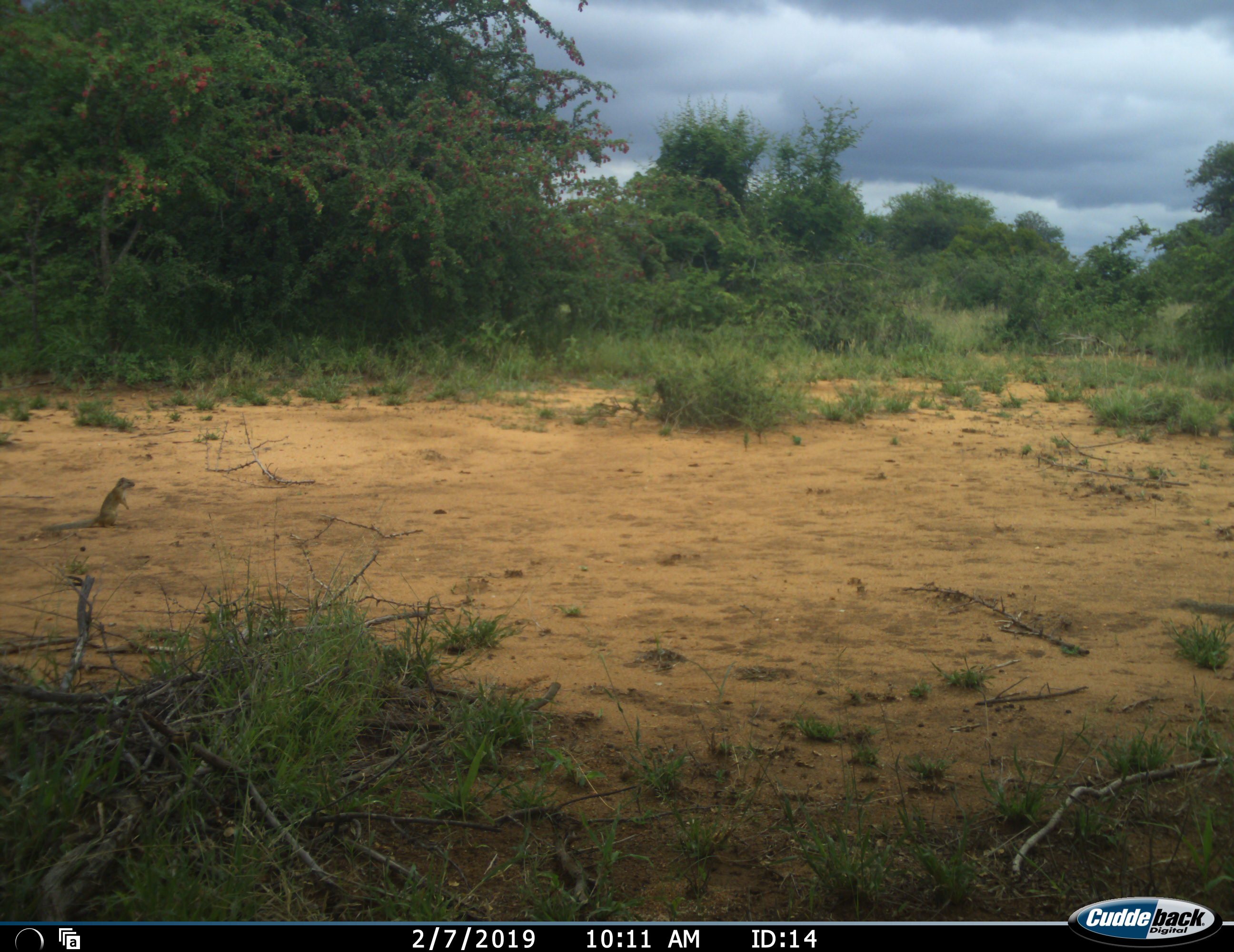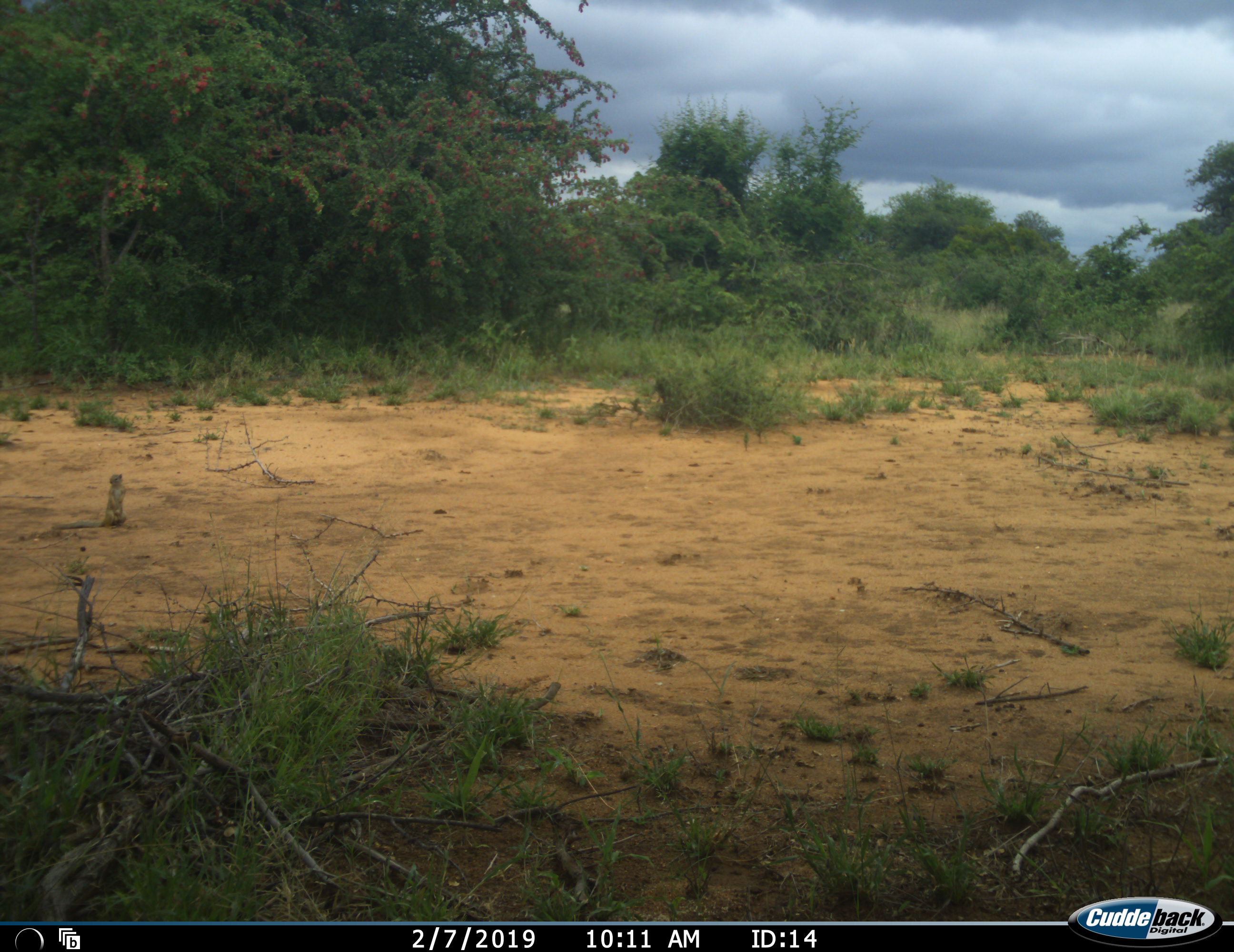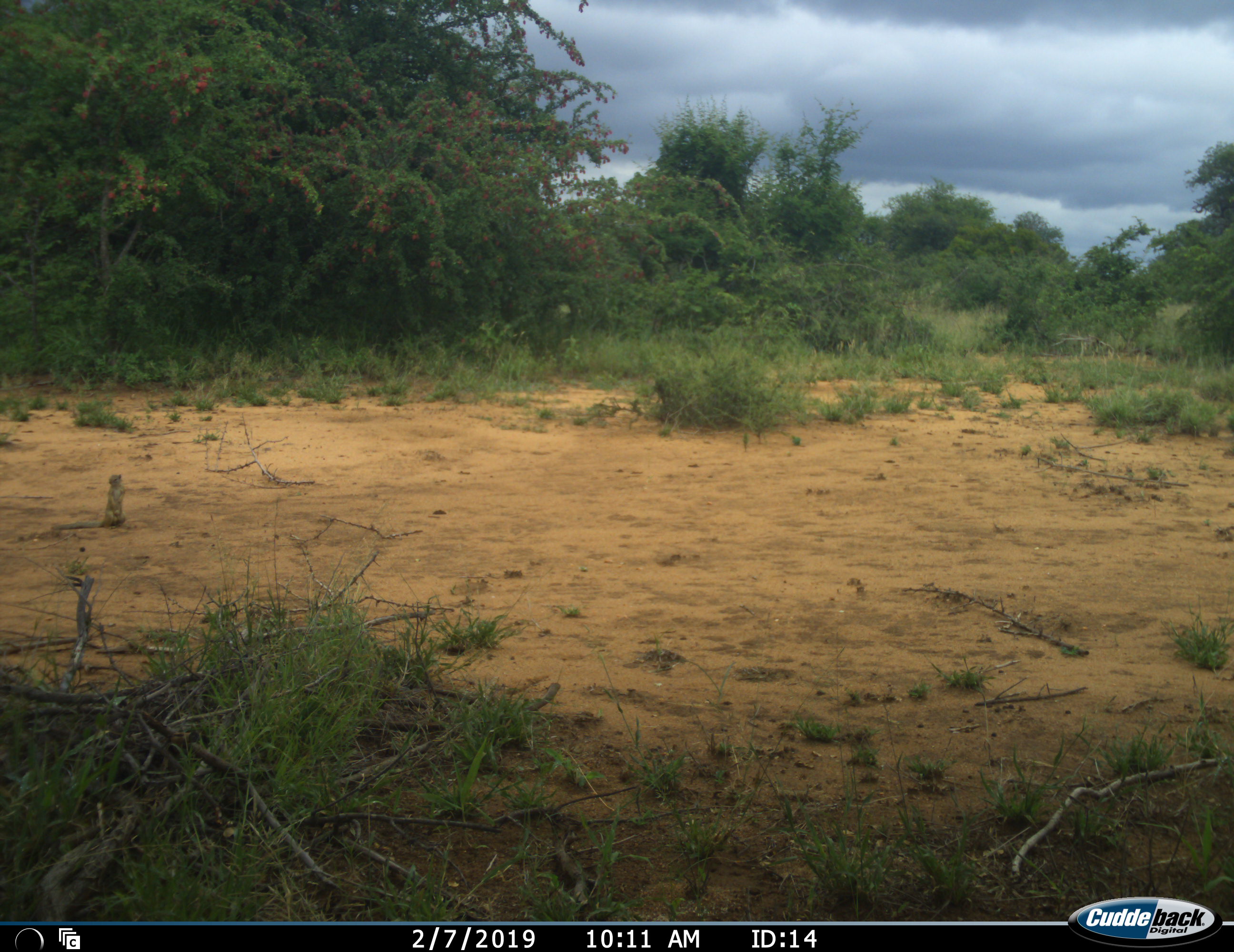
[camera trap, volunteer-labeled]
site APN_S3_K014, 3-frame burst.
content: unidentified animal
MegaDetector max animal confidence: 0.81